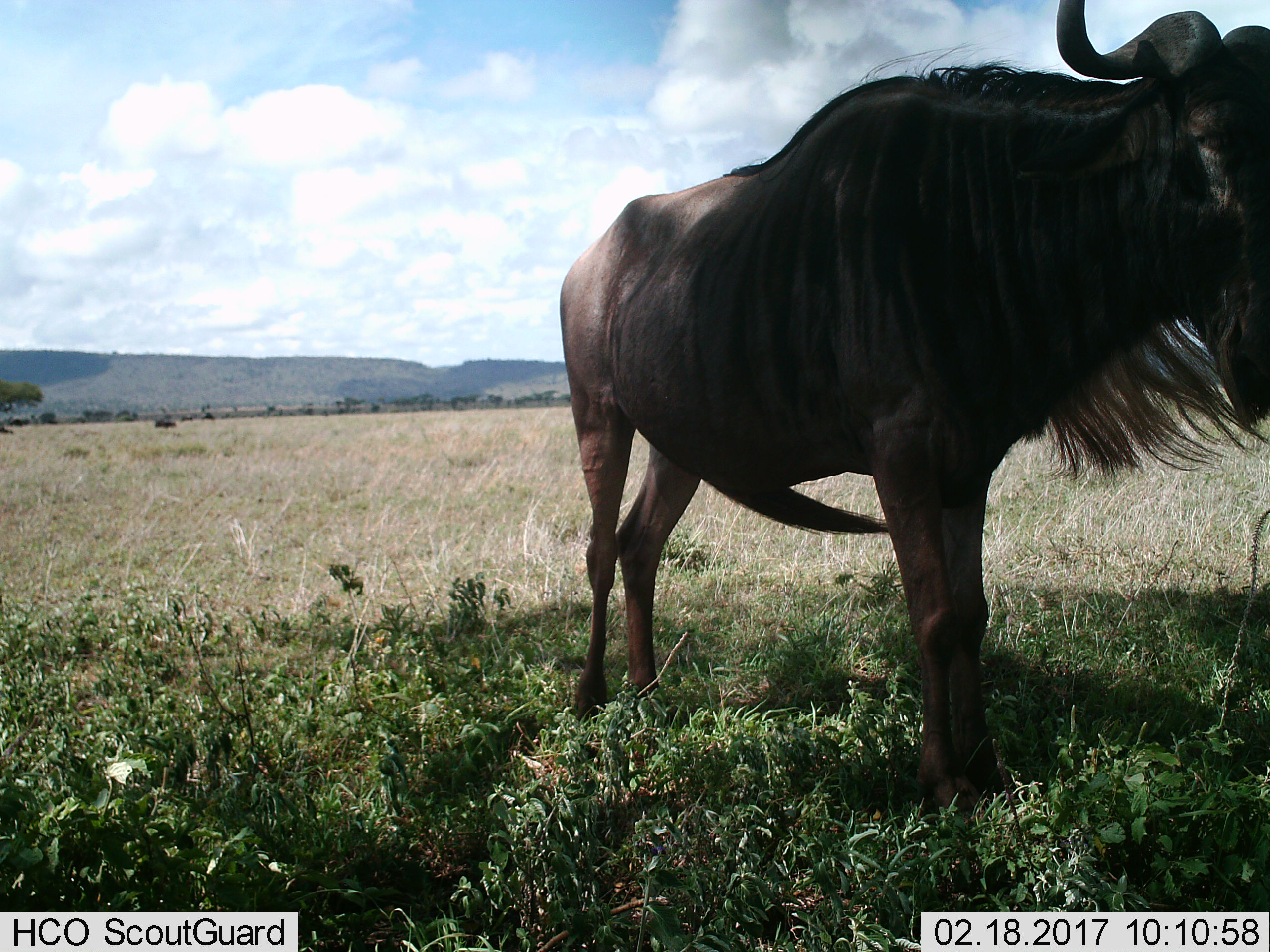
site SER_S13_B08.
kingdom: Animalia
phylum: Chordata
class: Mammalia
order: Artiodactyla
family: Bovidae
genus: Connochaetes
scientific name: Connochaetes taurinus taurinus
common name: blue wildebeest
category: wildebeestblue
Wildebeestblue (blue wildebeest) (Connochaetes taurinus taurinus), count 1. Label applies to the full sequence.